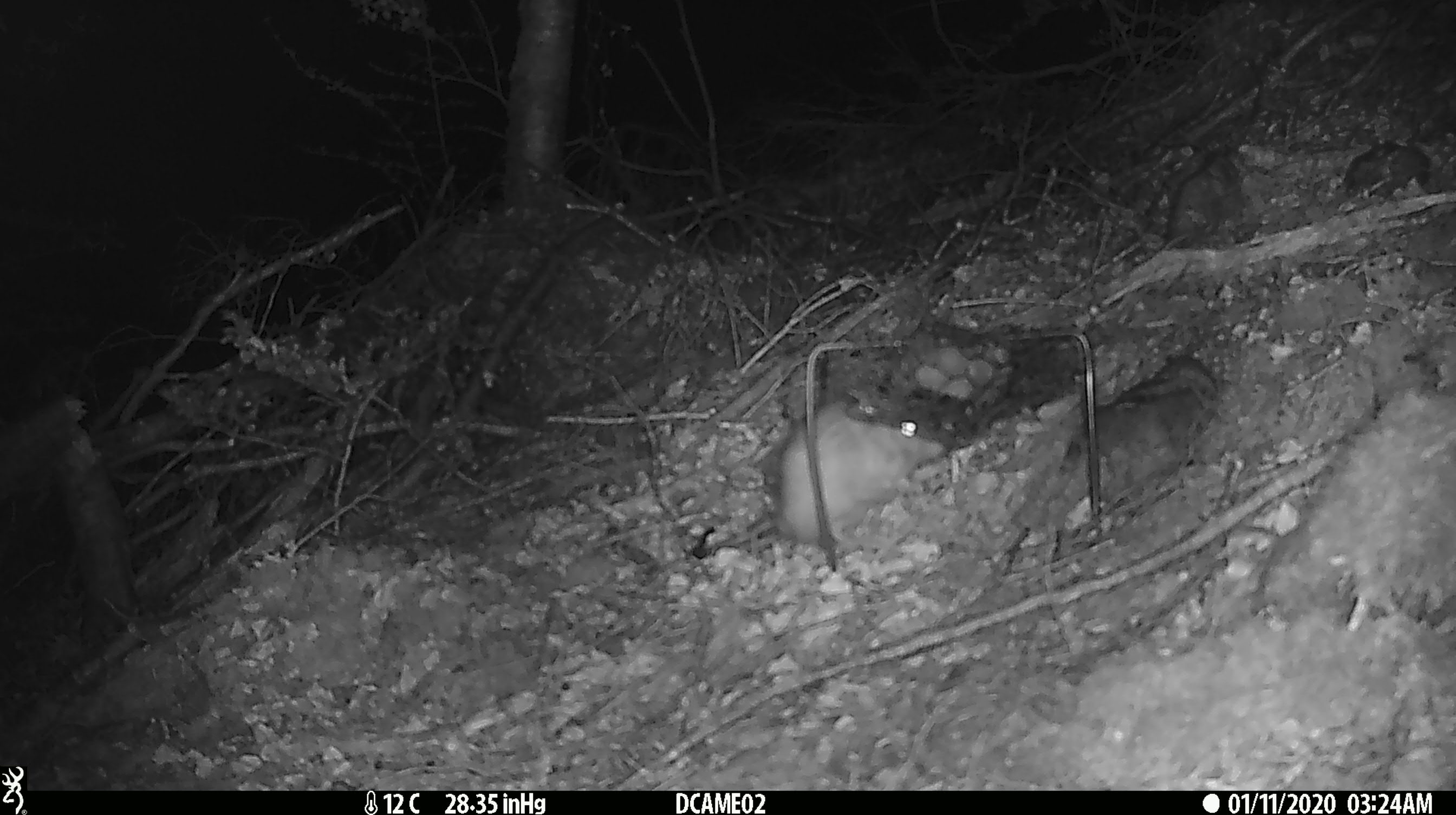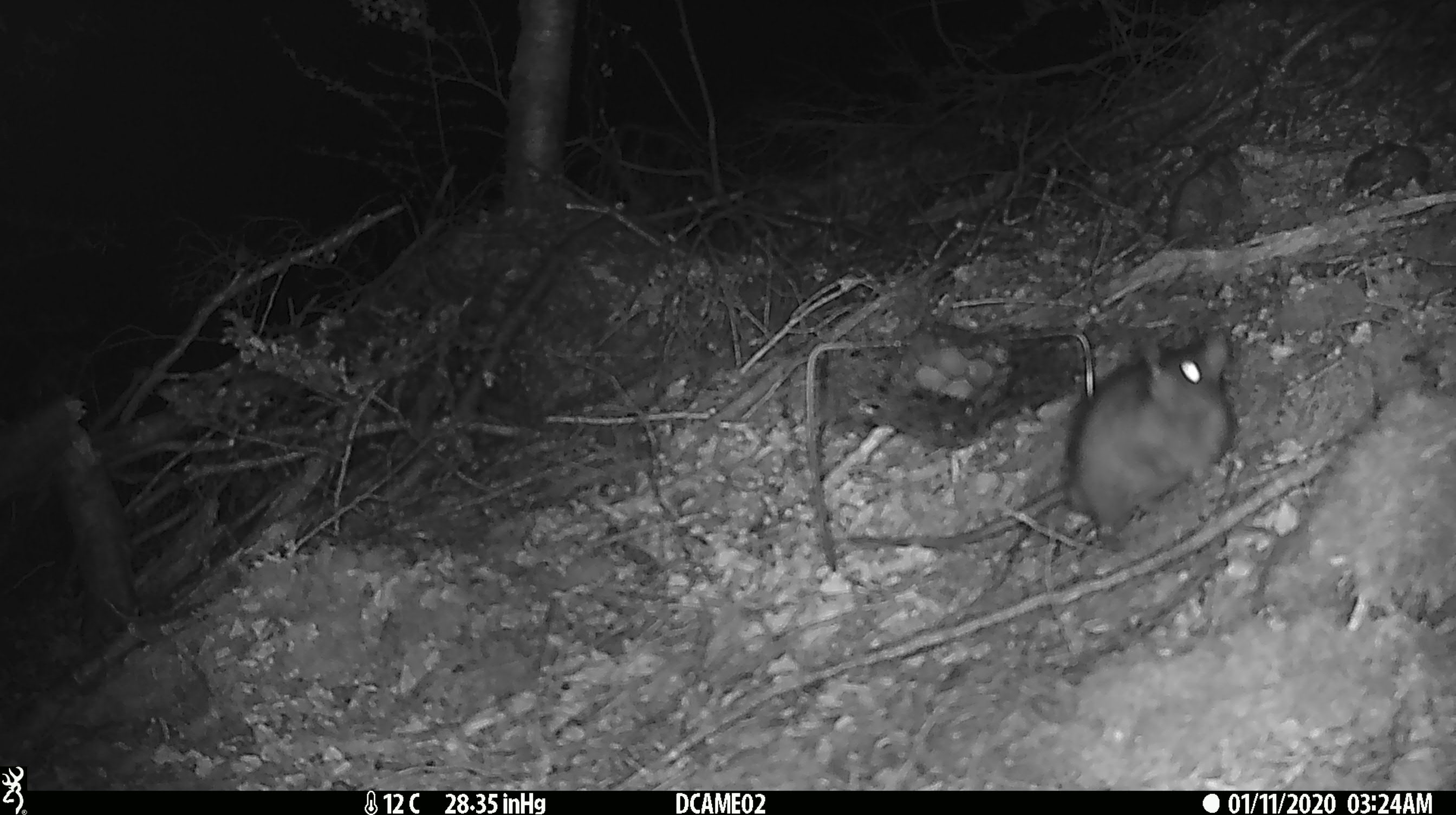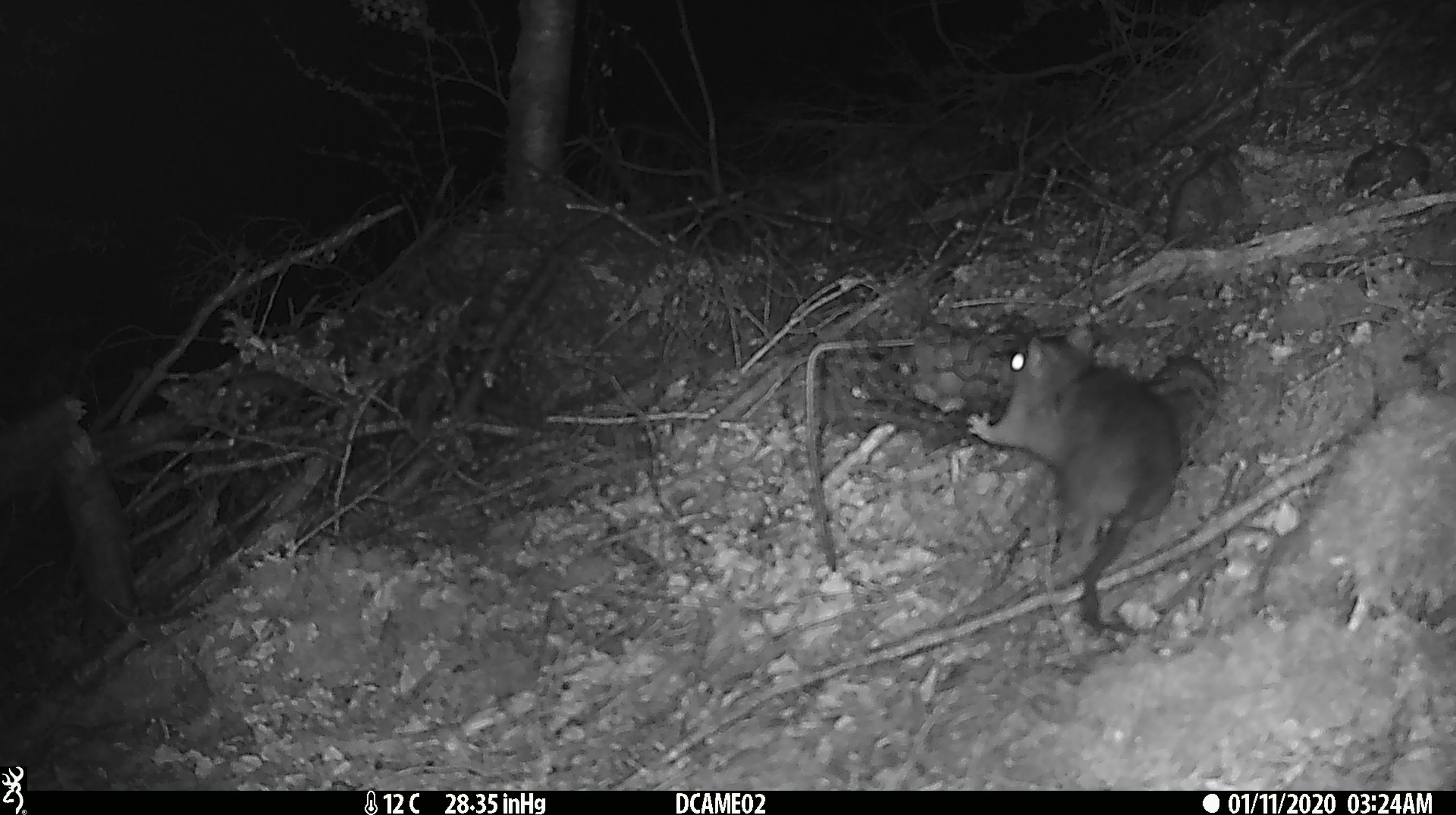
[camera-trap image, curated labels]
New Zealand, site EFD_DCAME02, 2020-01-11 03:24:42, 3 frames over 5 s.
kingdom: Animalia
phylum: Chordata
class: Mammalia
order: Rodentia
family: Muridae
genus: Rattus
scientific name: Rattus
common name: rat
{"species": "rat (Rattus)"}